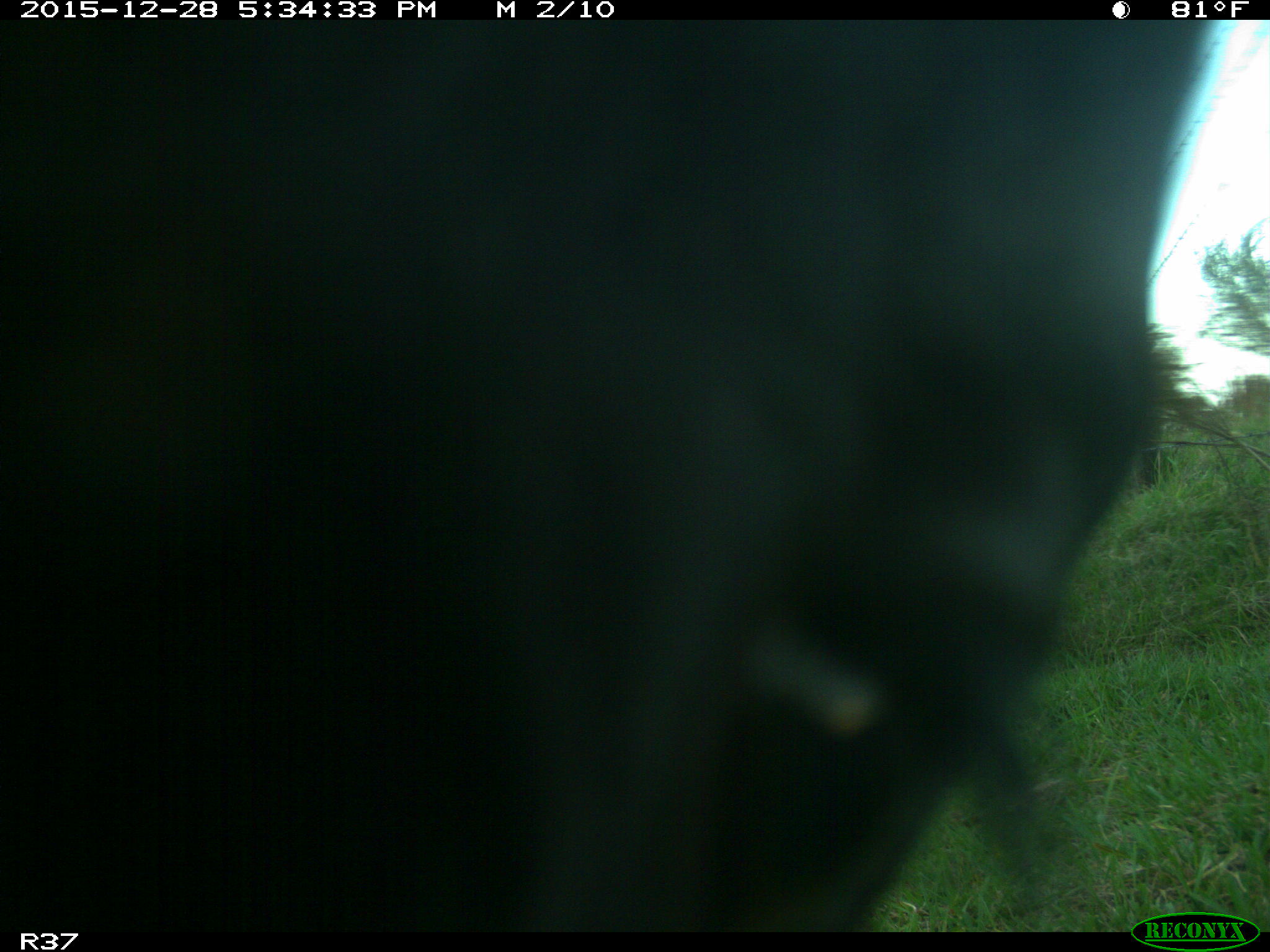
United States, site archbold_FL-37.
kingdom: Animalia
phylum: Chordata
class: Mammalia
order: Artiodactyla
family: Bovidae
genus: Bos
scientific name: Bos taurus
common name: domestic cow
Bos taurus (domestic cow).